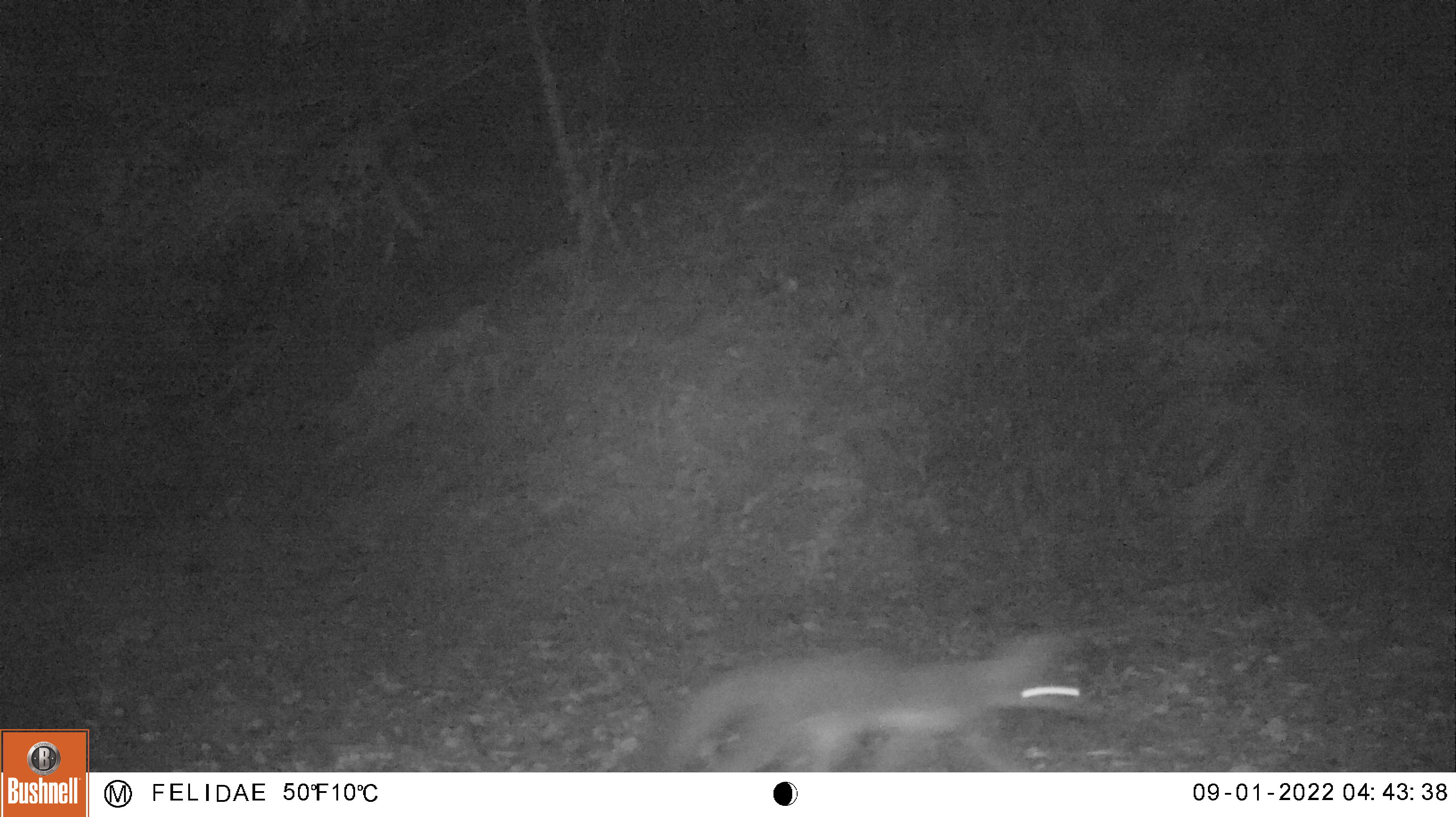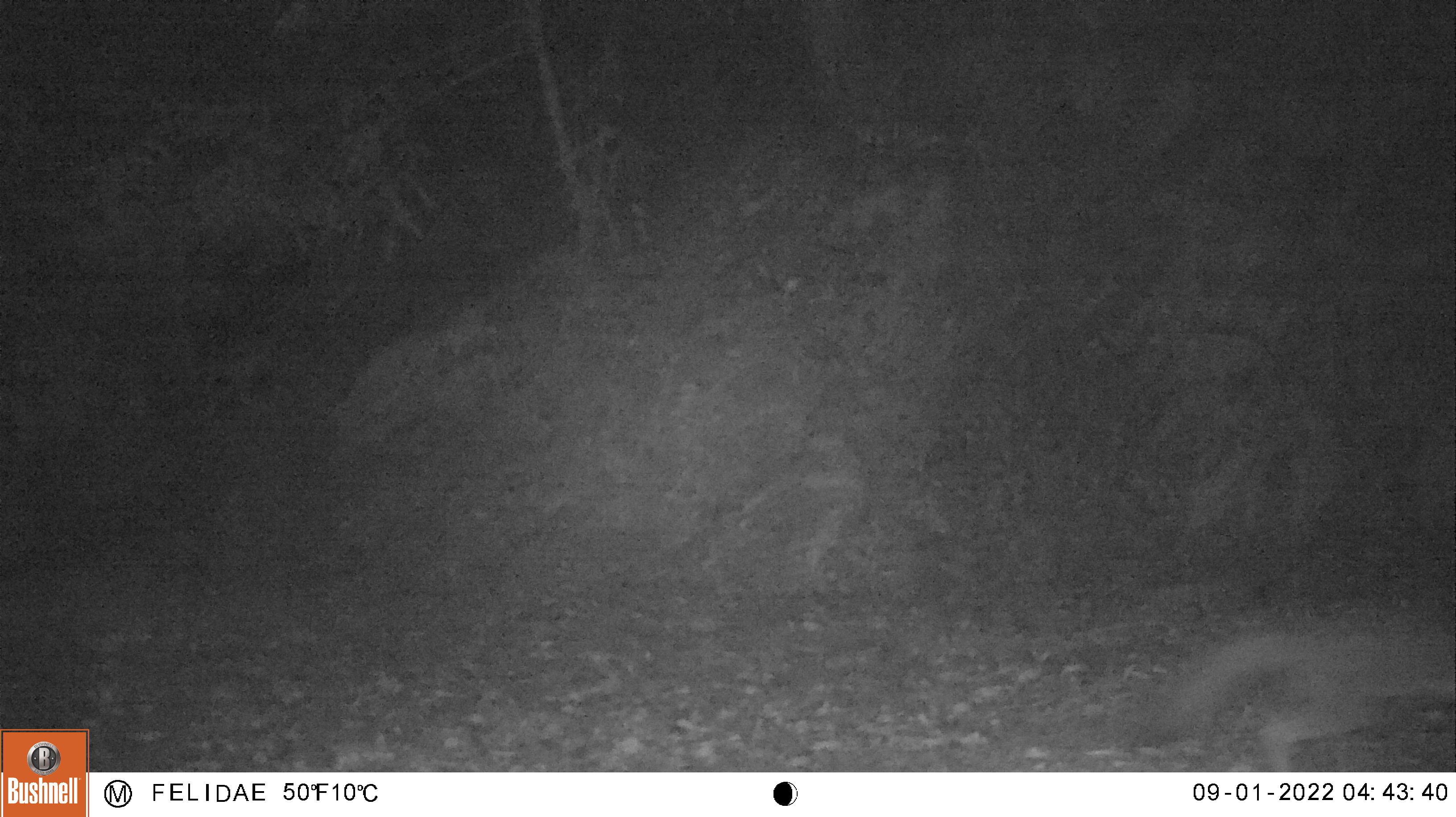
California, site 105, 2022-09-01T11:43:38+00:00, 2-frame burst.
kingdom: Animalia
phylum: Chordata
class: Mammalia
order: Carnivora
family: Canidae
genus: Urocyon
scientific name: Urocyon cinereoargenteus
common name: gray fox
Gray fox (Urocyon cinereoargenteus).